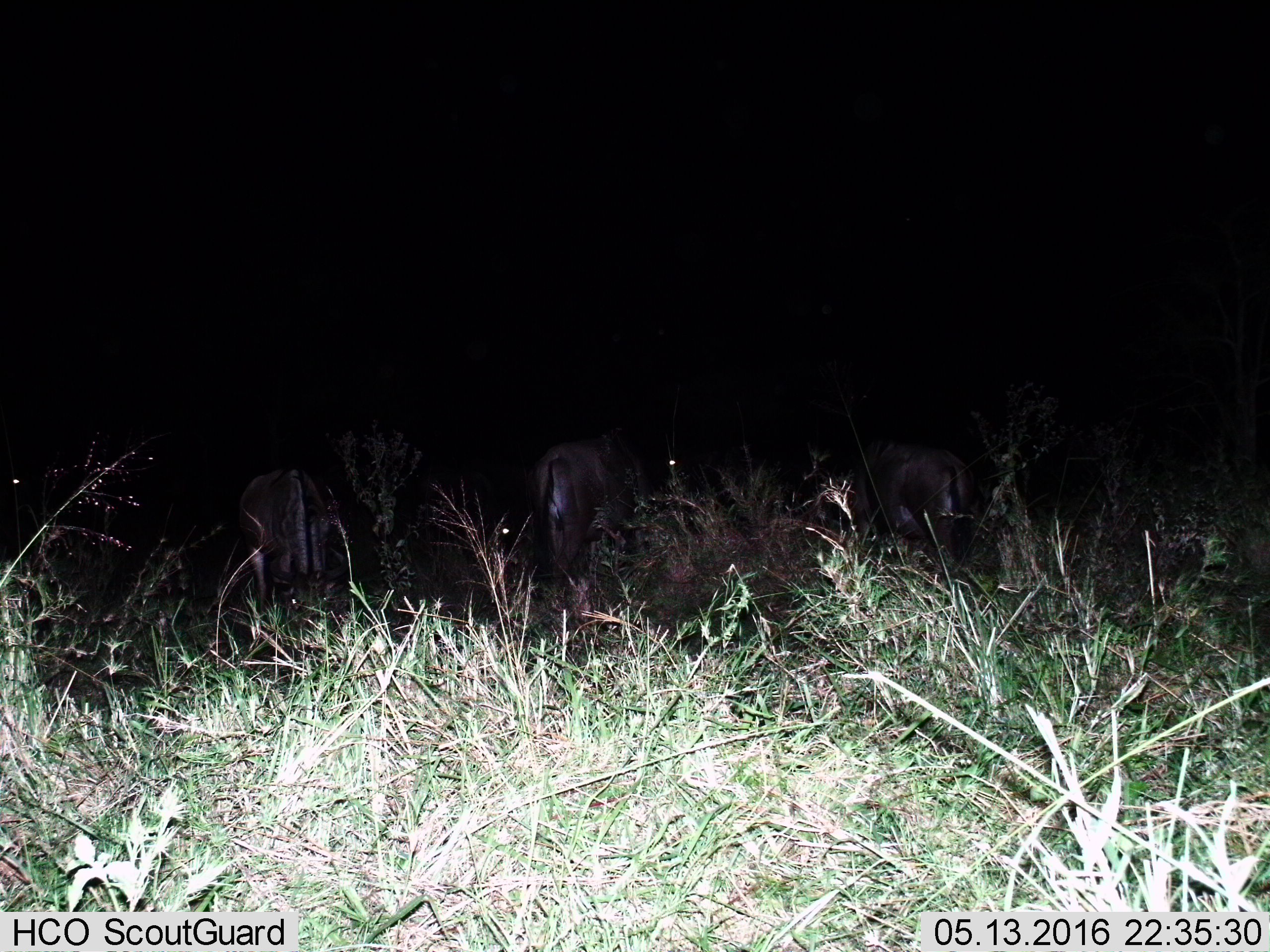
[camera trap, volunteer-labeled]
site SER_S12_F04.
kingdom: Animalia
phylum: Chordata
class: Mammalia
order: Artiodactyla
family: Bovidae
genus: Connochaetes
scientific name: Connochaetes taurinus taurinus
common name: blue wildebeest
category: wildebeestblue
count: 3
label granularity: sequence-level